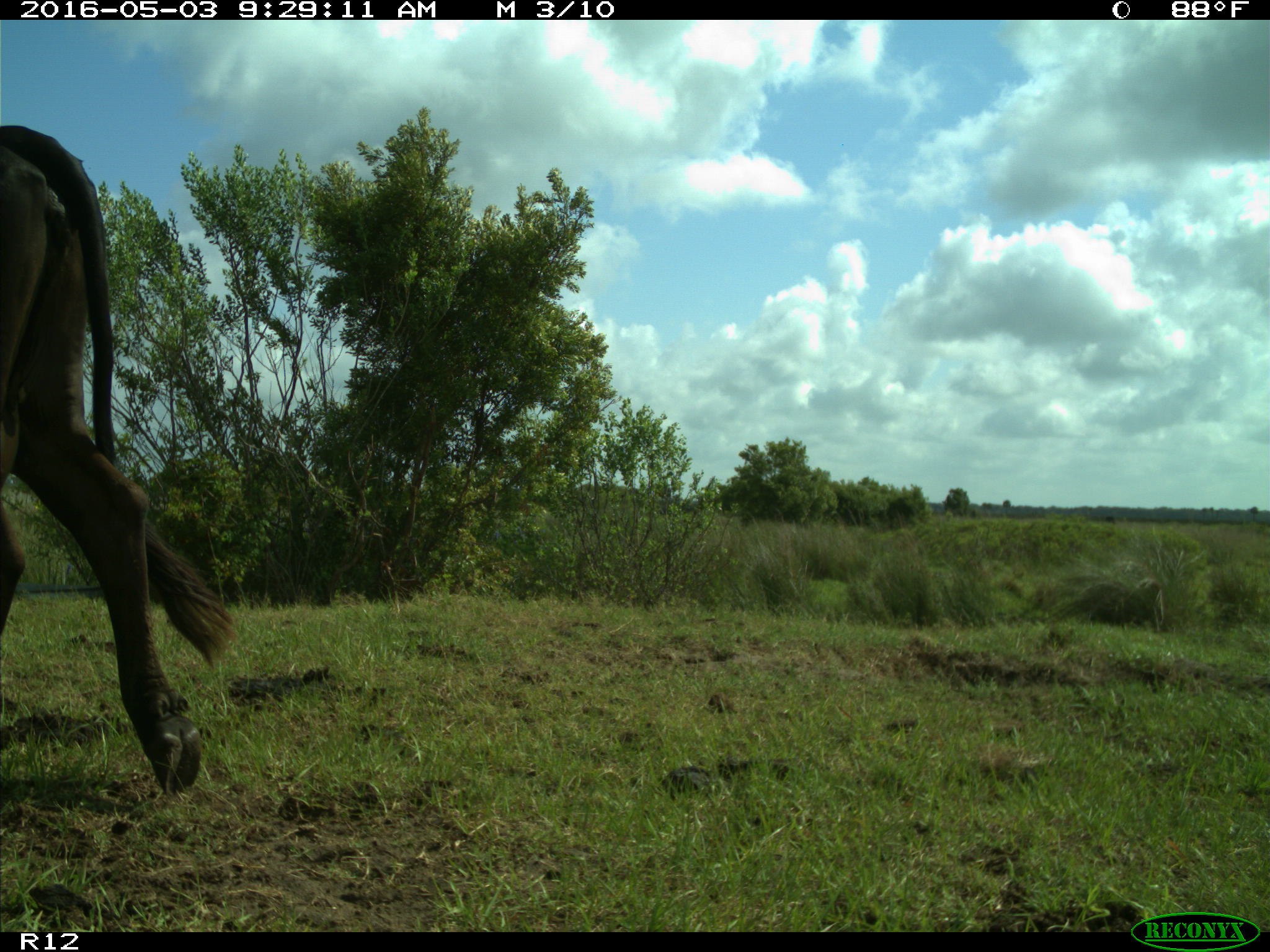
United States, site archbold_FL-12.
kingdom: Animalia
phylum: Chordata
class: Mammalia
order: Artiodactyla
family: Bovidae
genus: Bos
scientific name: Bos taurus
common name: domestic cow